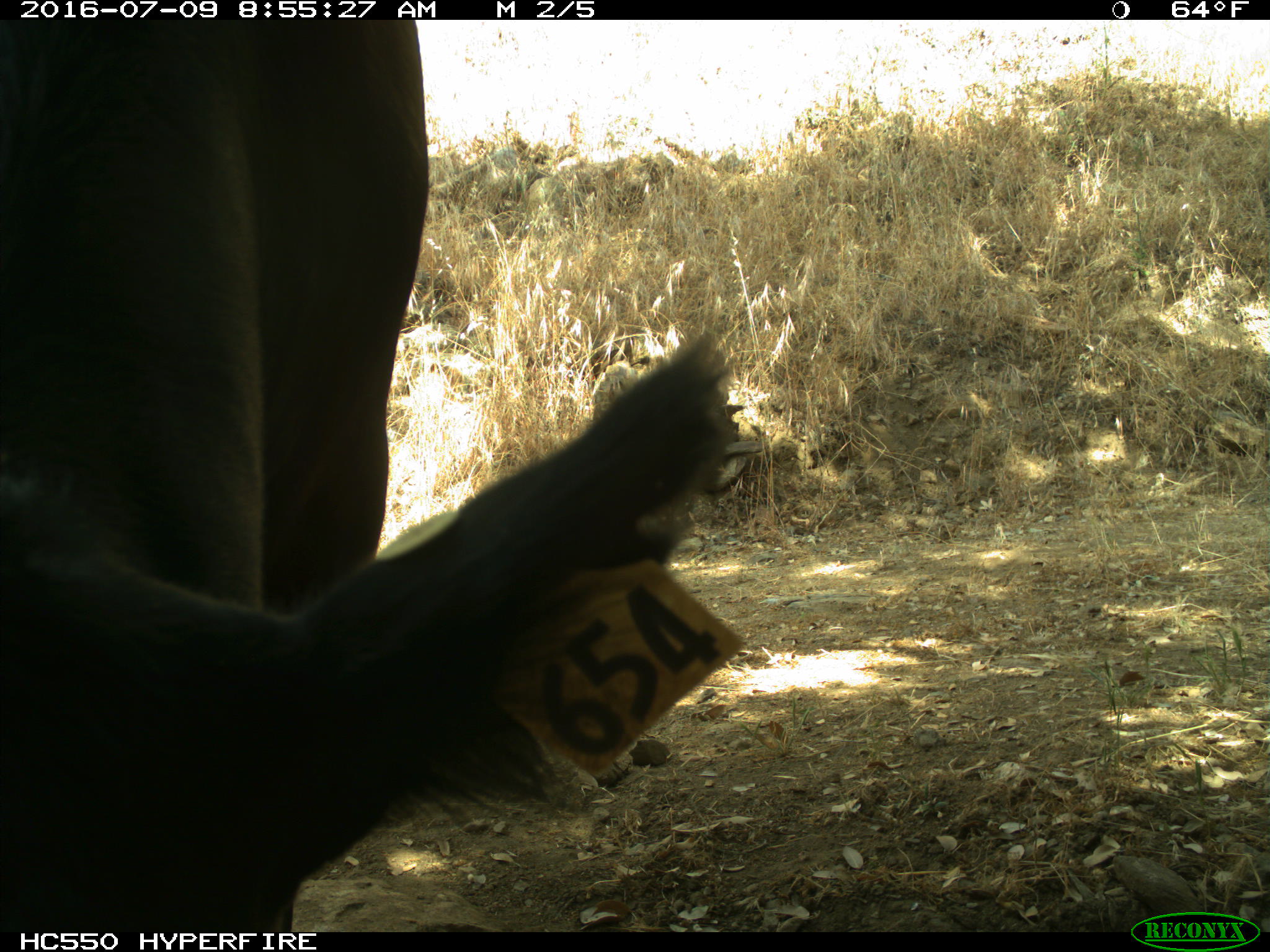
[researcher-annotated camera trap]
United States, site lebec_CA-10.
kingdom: Animalia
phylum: Chordata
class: Mammalia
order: Artiodactyla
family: Bovidae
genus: Bos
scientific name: Bos taurus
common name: domestic cow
Bos taurus (domestic cow).